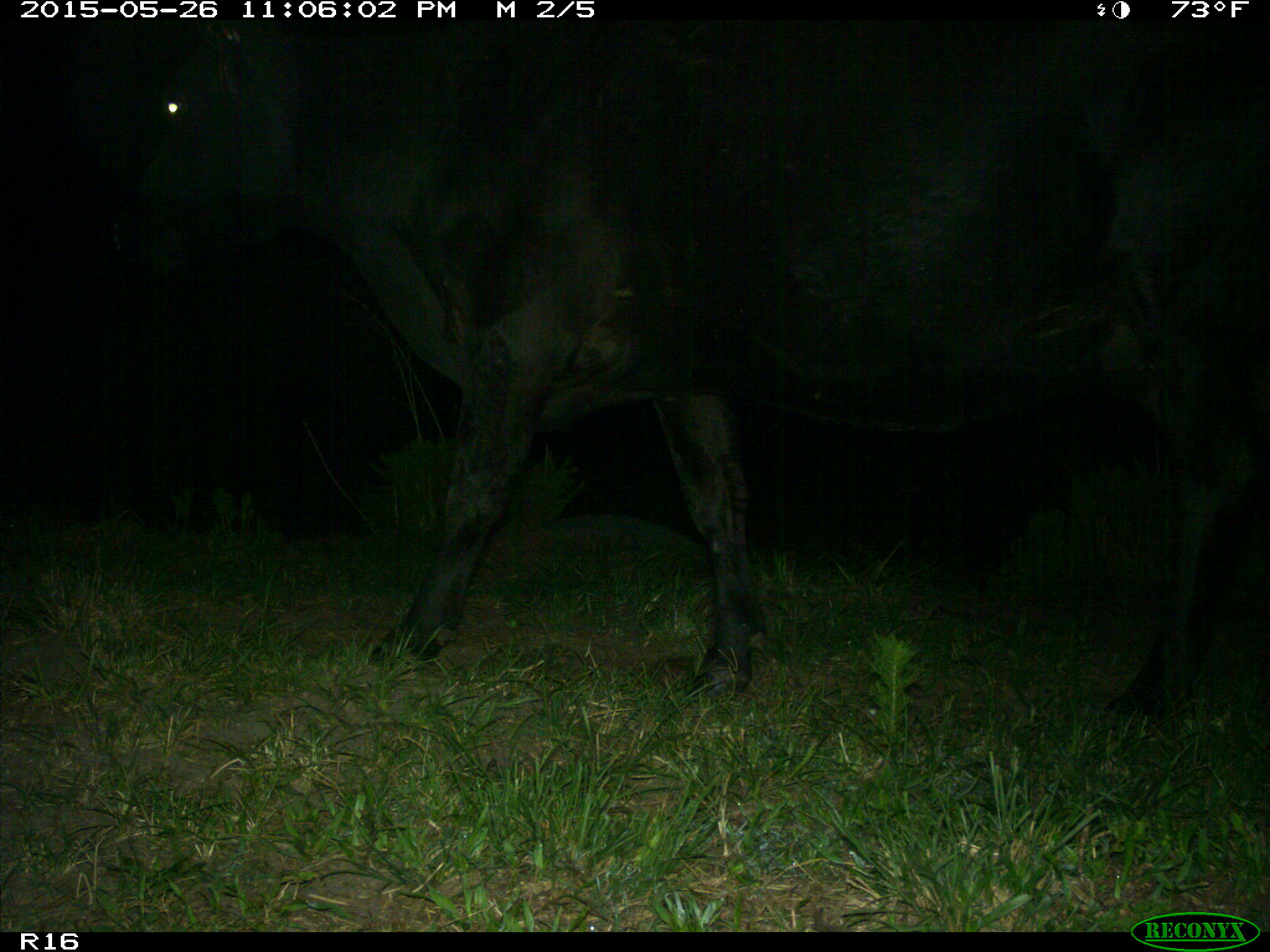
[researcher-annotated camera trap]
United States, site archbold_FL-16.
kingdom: Animalia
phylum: Chordata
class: Mammalia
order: Artiodactyla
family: Bovidae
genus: Bos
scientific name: Bos taurus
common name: domestic cow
Bos taurus (domestic cow).